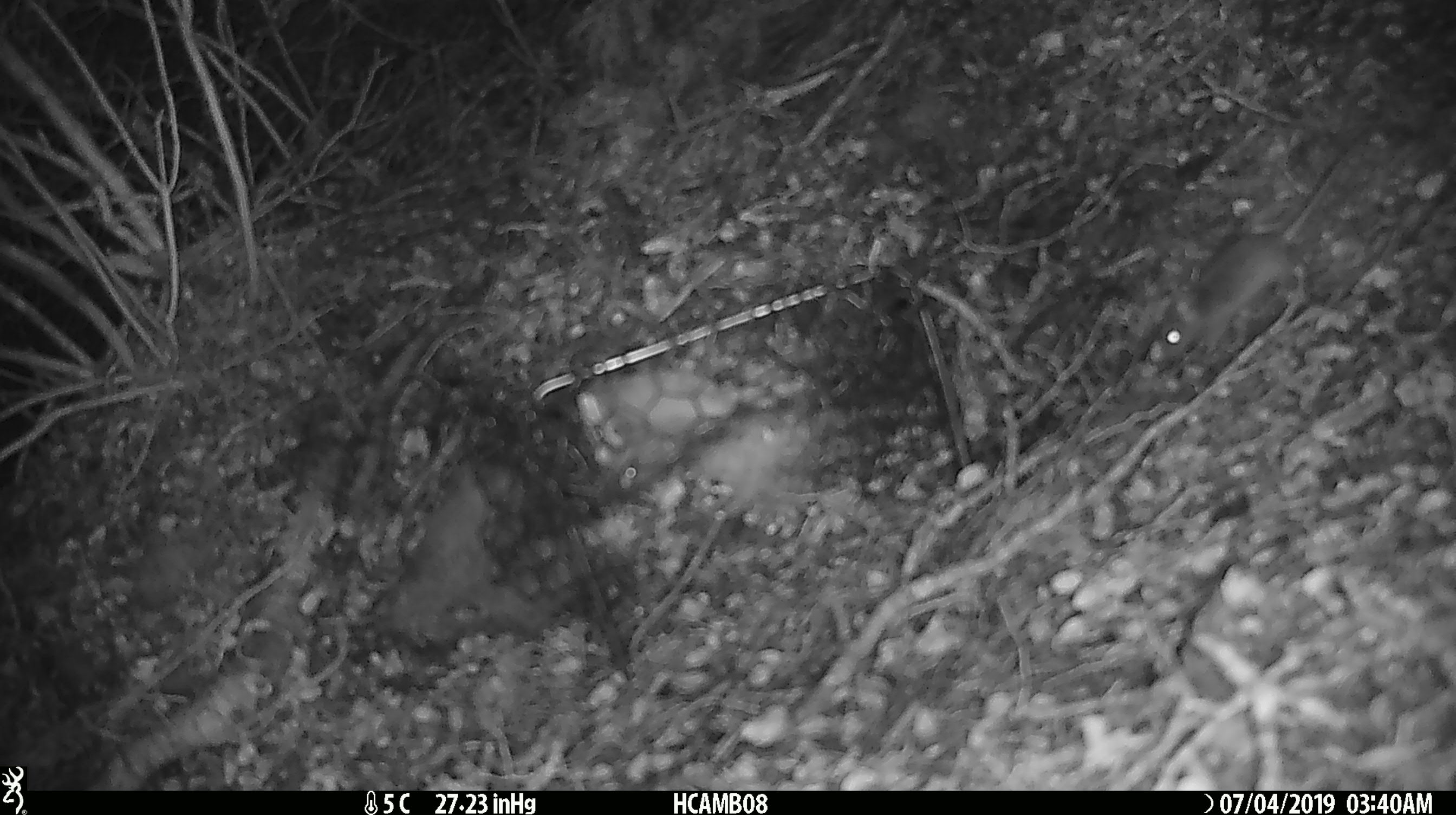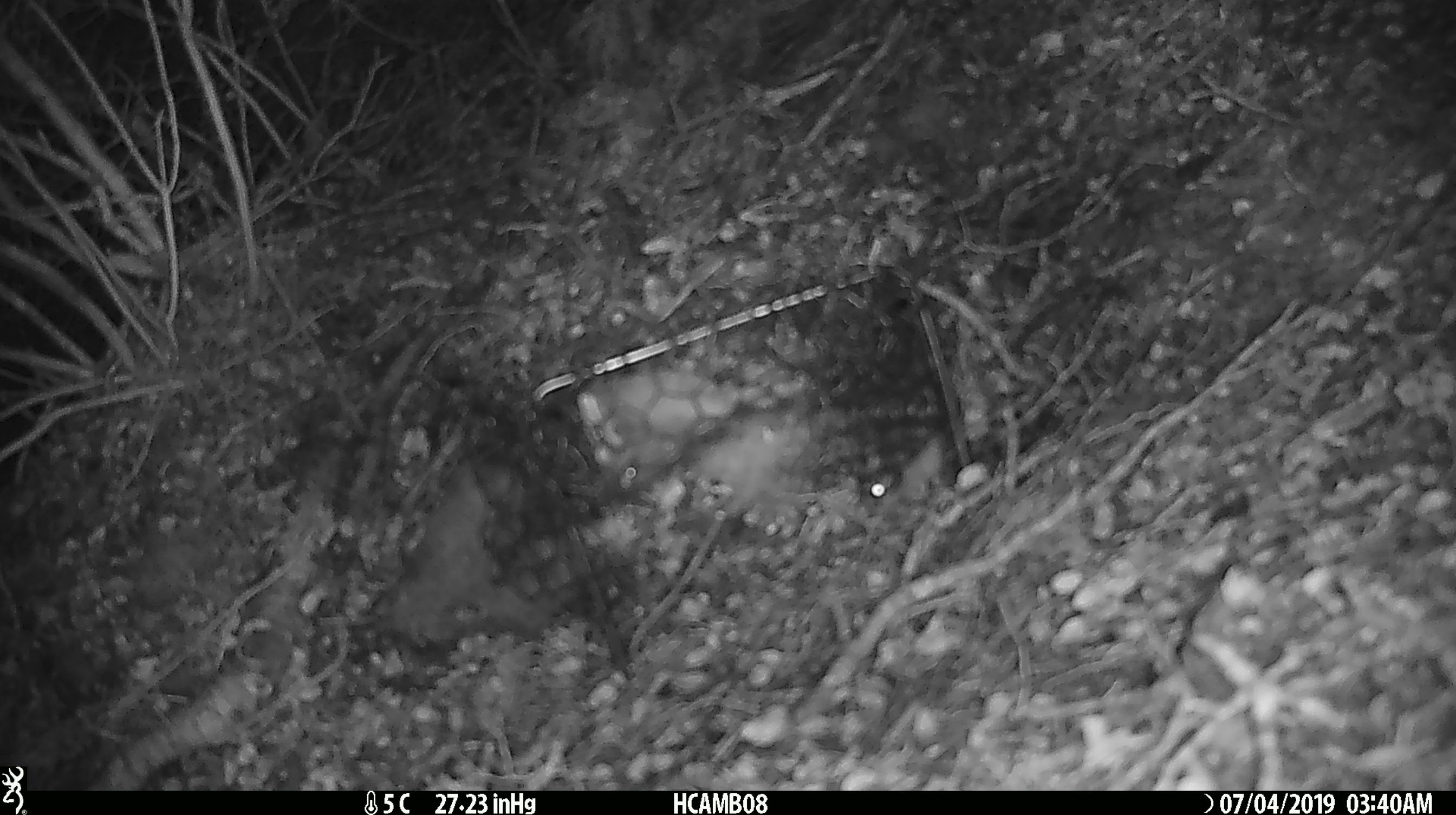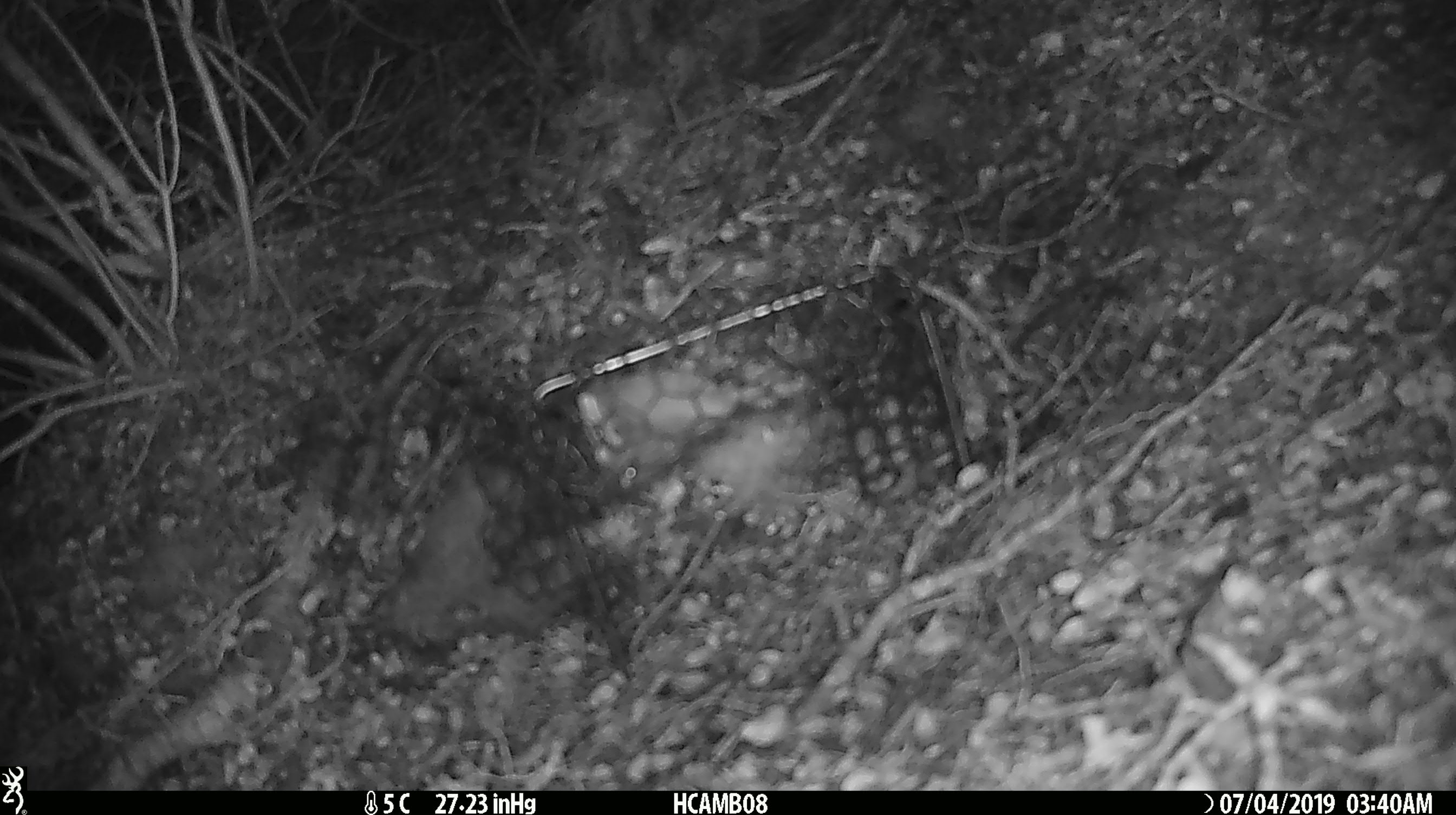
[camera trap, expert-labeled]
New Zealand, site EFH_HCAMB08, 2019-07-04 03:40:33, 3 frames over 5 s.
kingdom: Animalia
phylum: Chordata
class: Mammalia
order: Rodentia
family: Muridae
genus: Mus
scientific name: Mus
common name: mouse